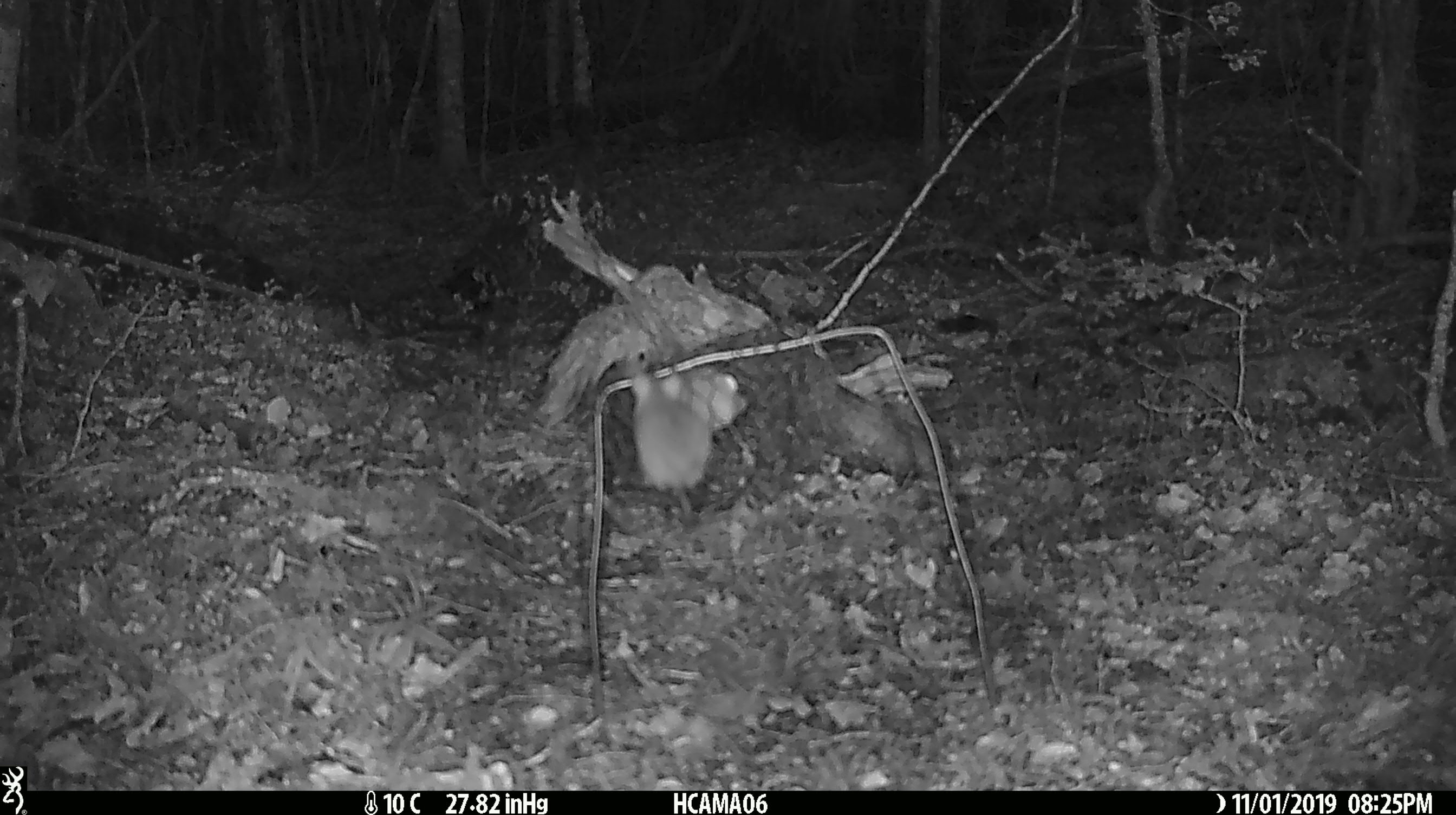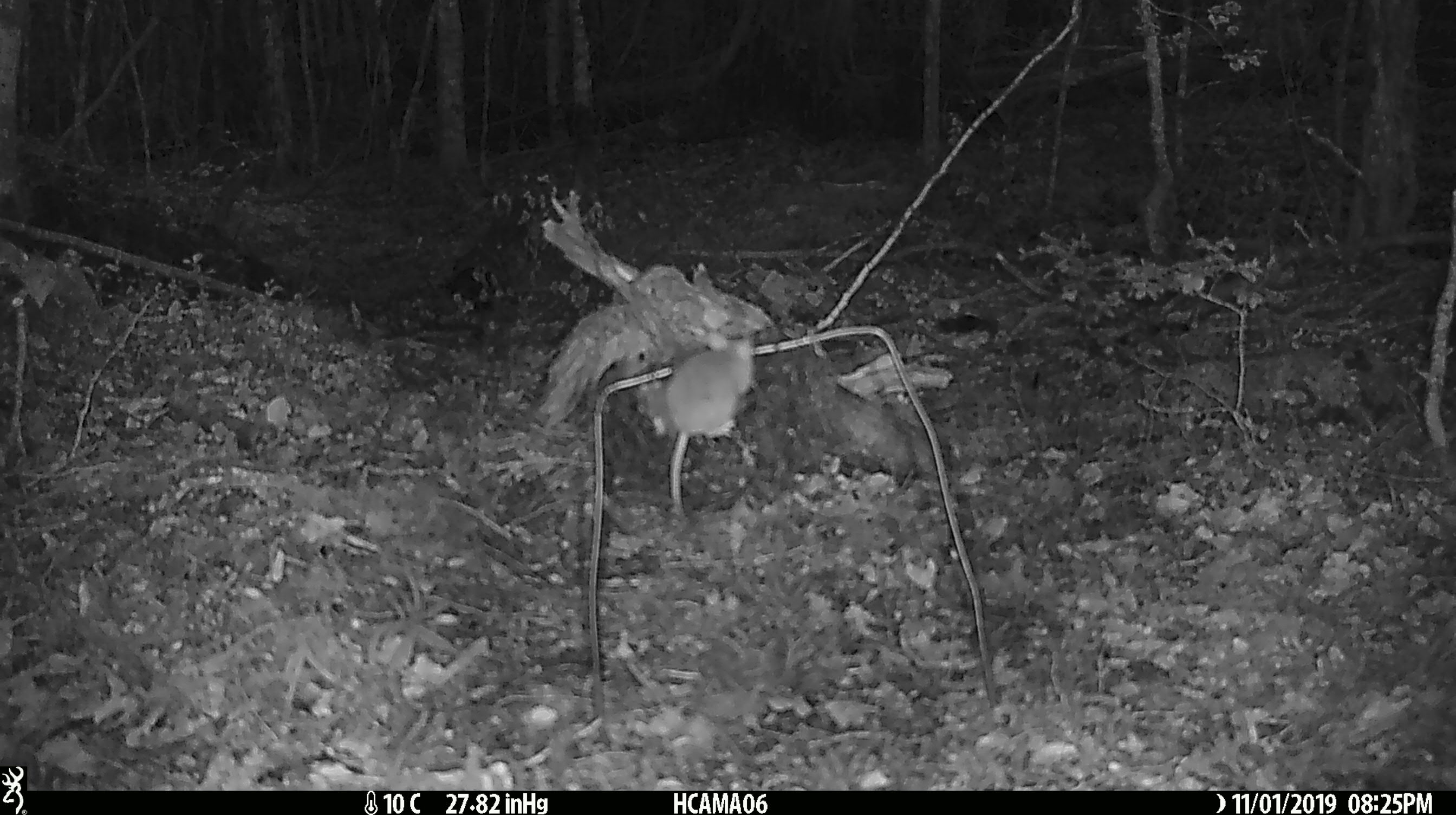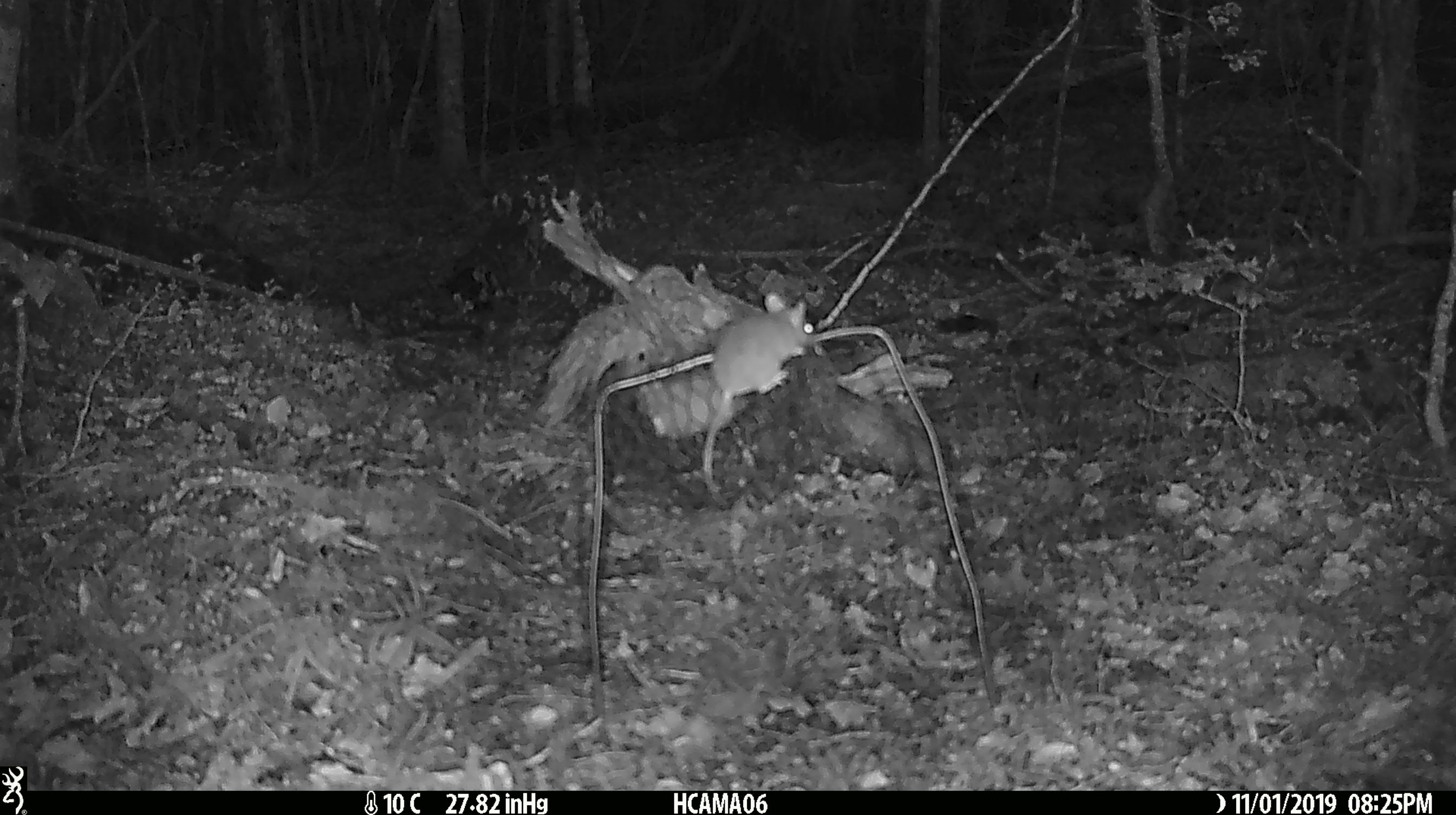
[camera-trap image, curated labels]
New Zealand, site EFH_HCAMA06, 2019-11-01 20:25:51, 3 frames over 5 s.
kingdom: Animalia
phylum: Chordata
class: Mammalia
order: Rodentia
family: Muridae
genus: Mus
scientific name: Mus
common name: mouse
Mouse (Mus).